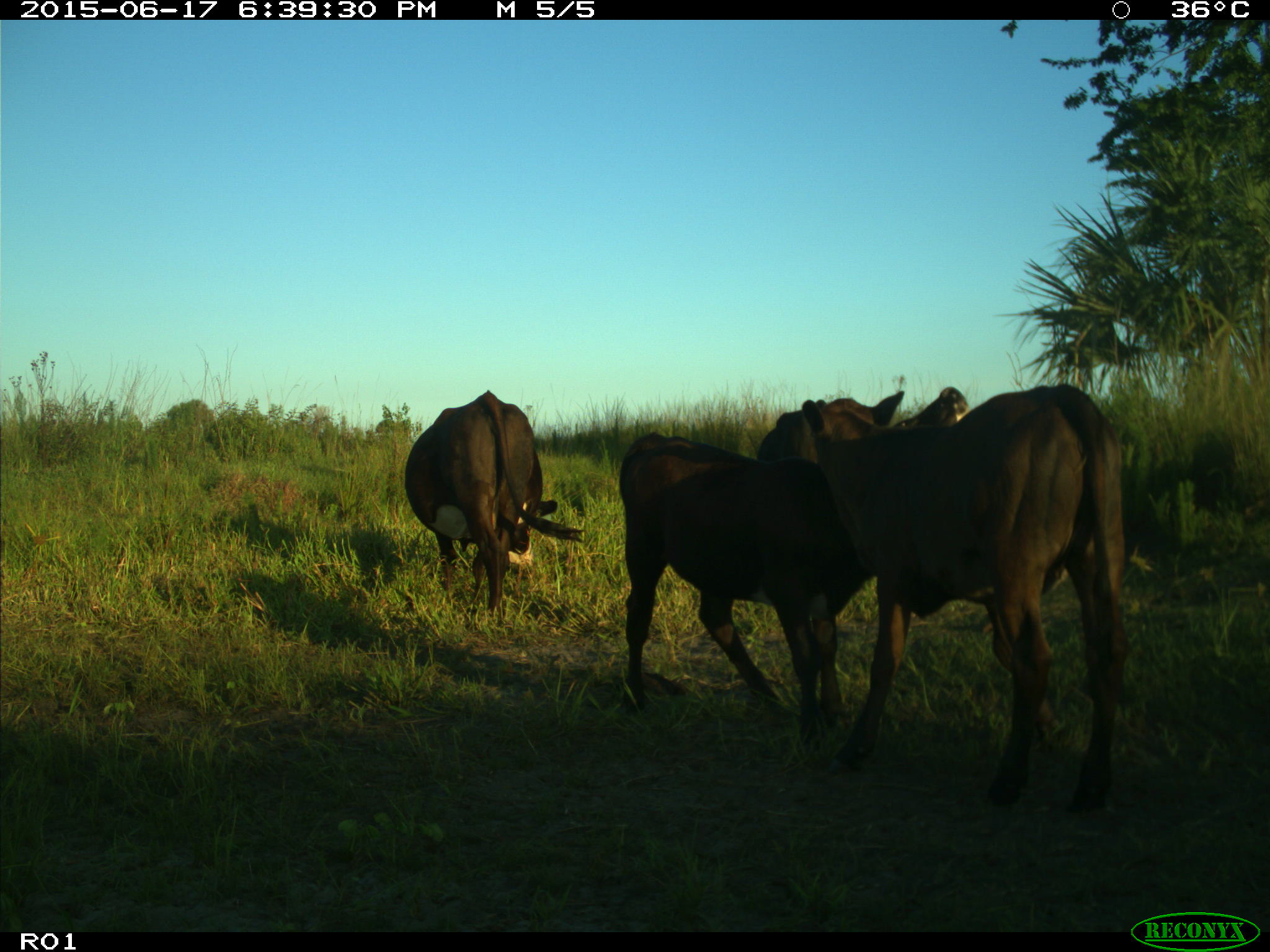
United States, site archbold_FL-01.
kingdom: Animalia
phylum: Chordata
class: Mammalia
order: Artiodactyla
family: Bovidae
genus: Bos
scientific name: Bos taurus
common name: domestic cow